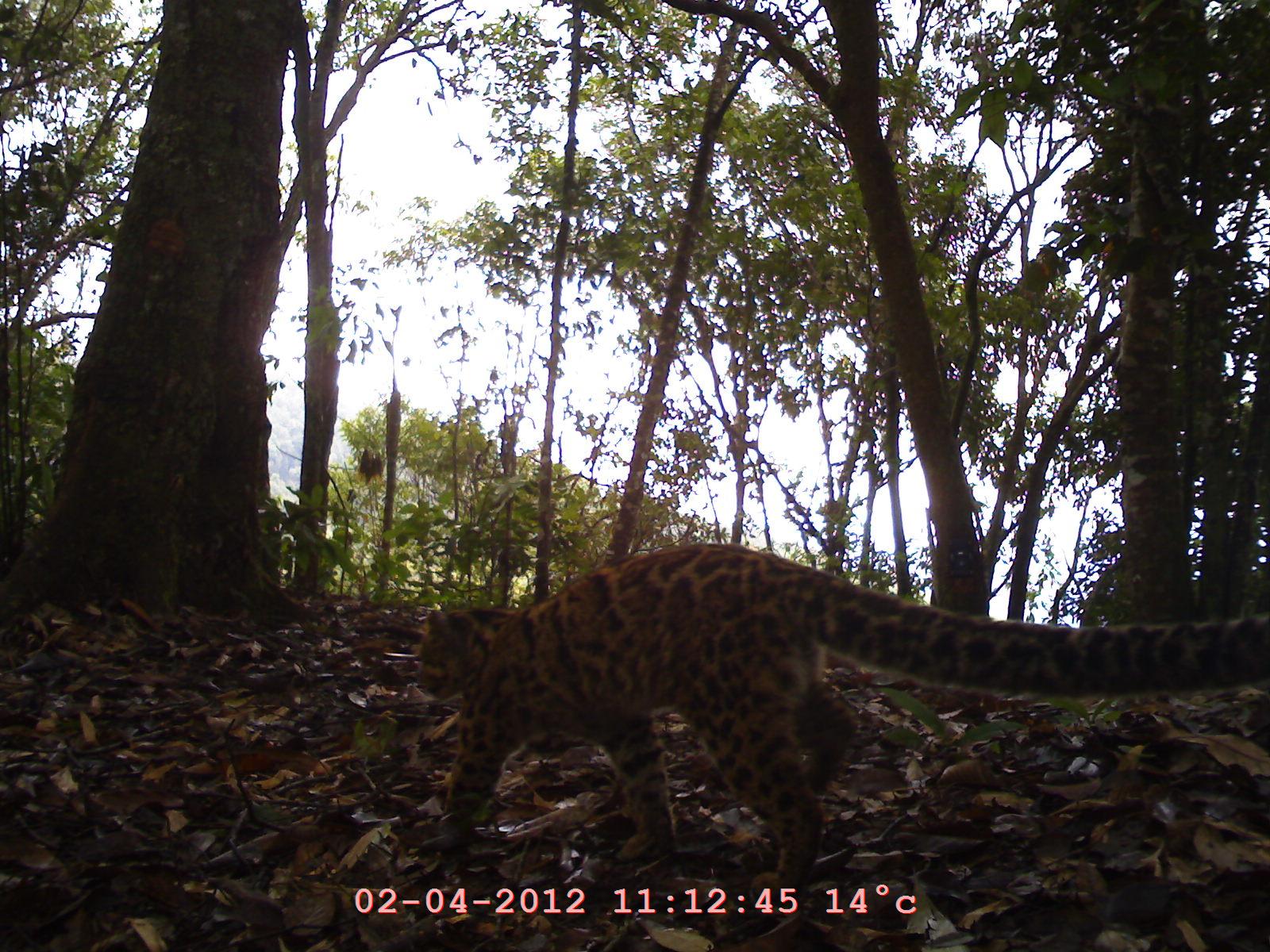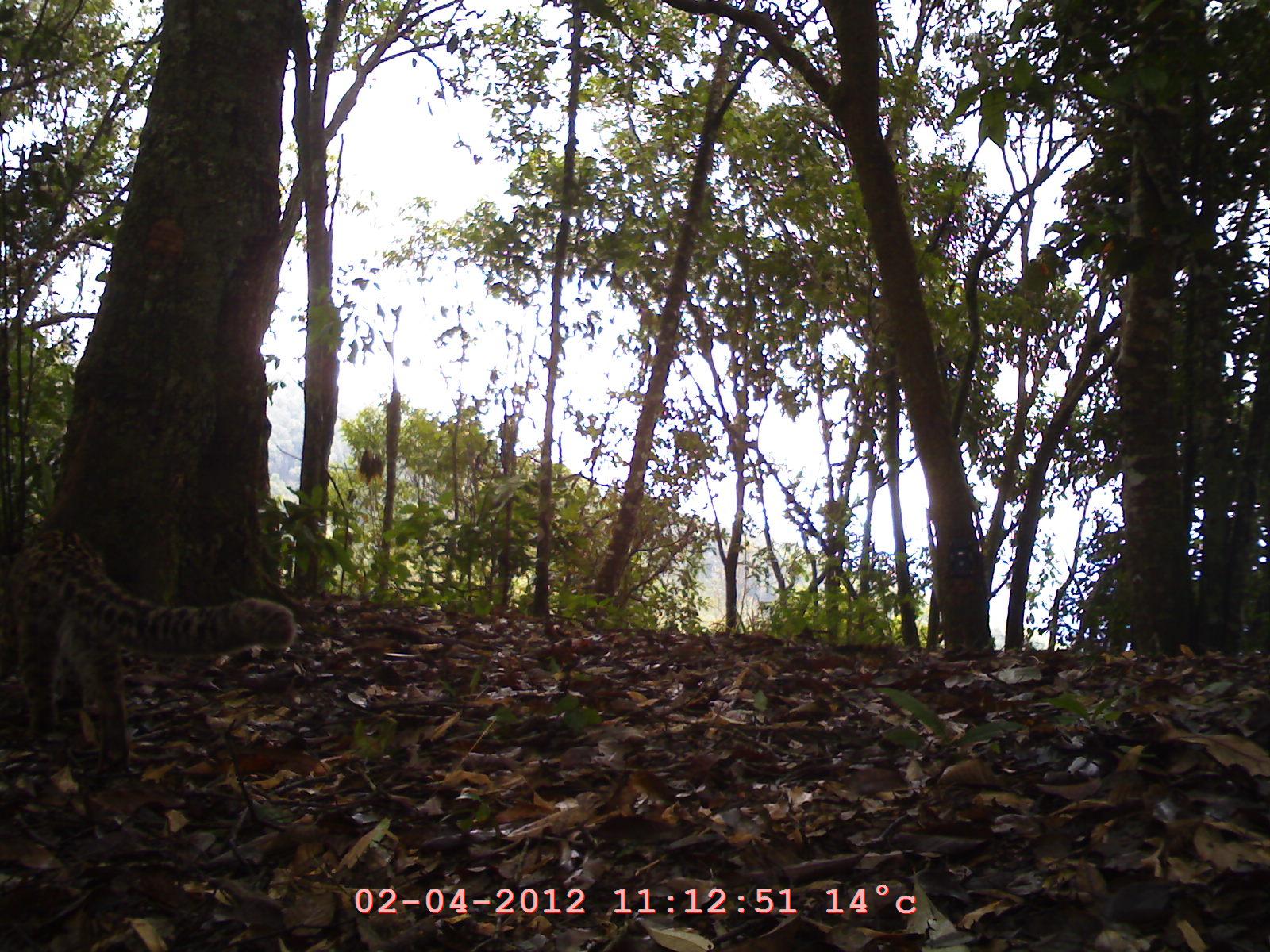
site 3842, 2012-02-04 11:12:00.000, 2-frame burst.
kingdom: Animalia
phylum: Chordata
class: Mammalia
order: Carnivora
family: Felidae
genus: Pardofelis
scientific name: Pardofelis marmorata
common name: marbled cat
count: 1